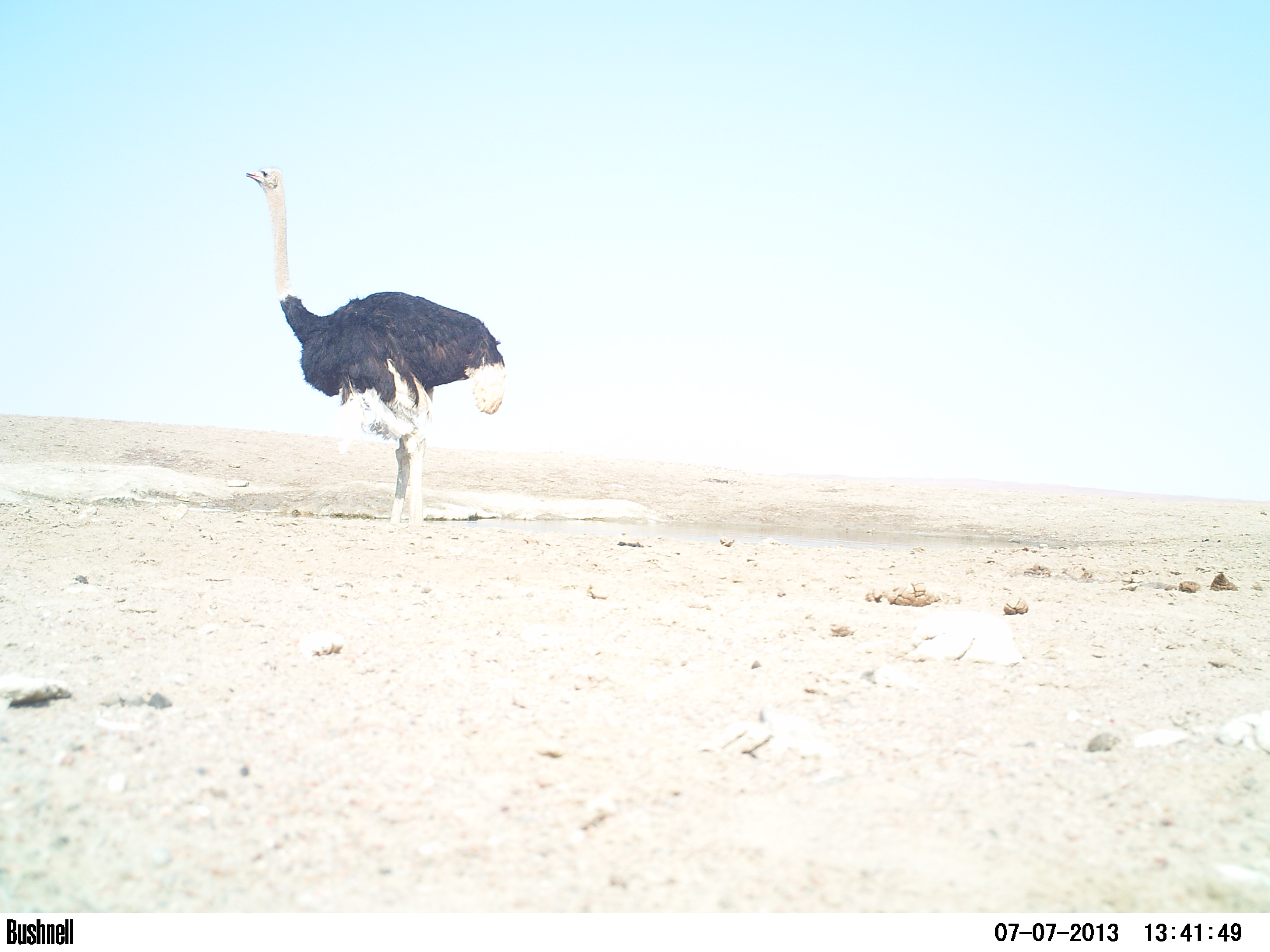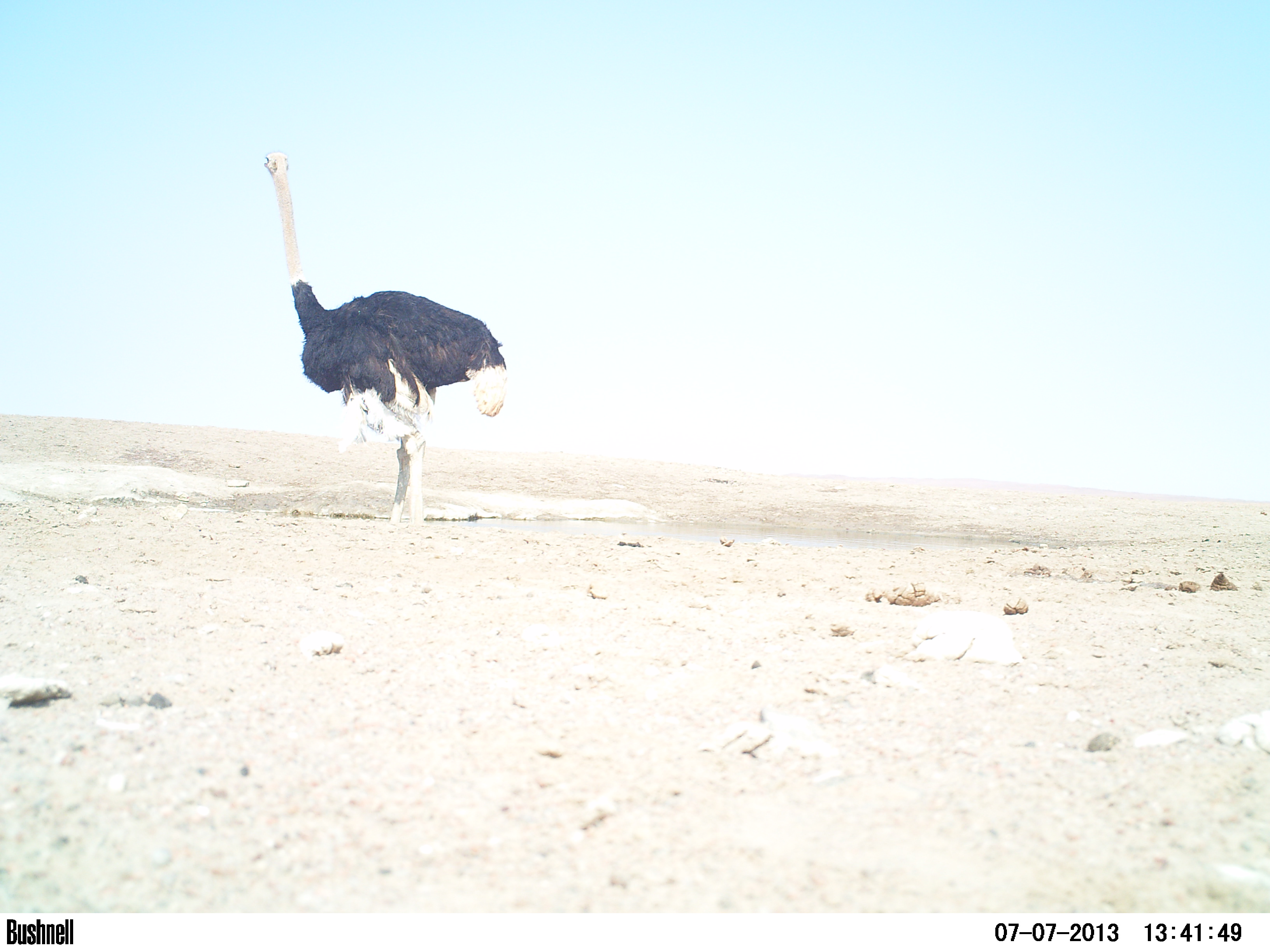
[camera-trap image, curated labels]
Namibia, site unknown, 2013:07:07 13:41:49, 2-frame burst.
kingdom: Animalia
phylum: Chordata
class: Aves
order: Struthioniformes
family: Struthionidae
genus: Struthio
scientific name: Struthio camelus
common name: common ostrich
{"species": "Struthio camelus (common ostrich)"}